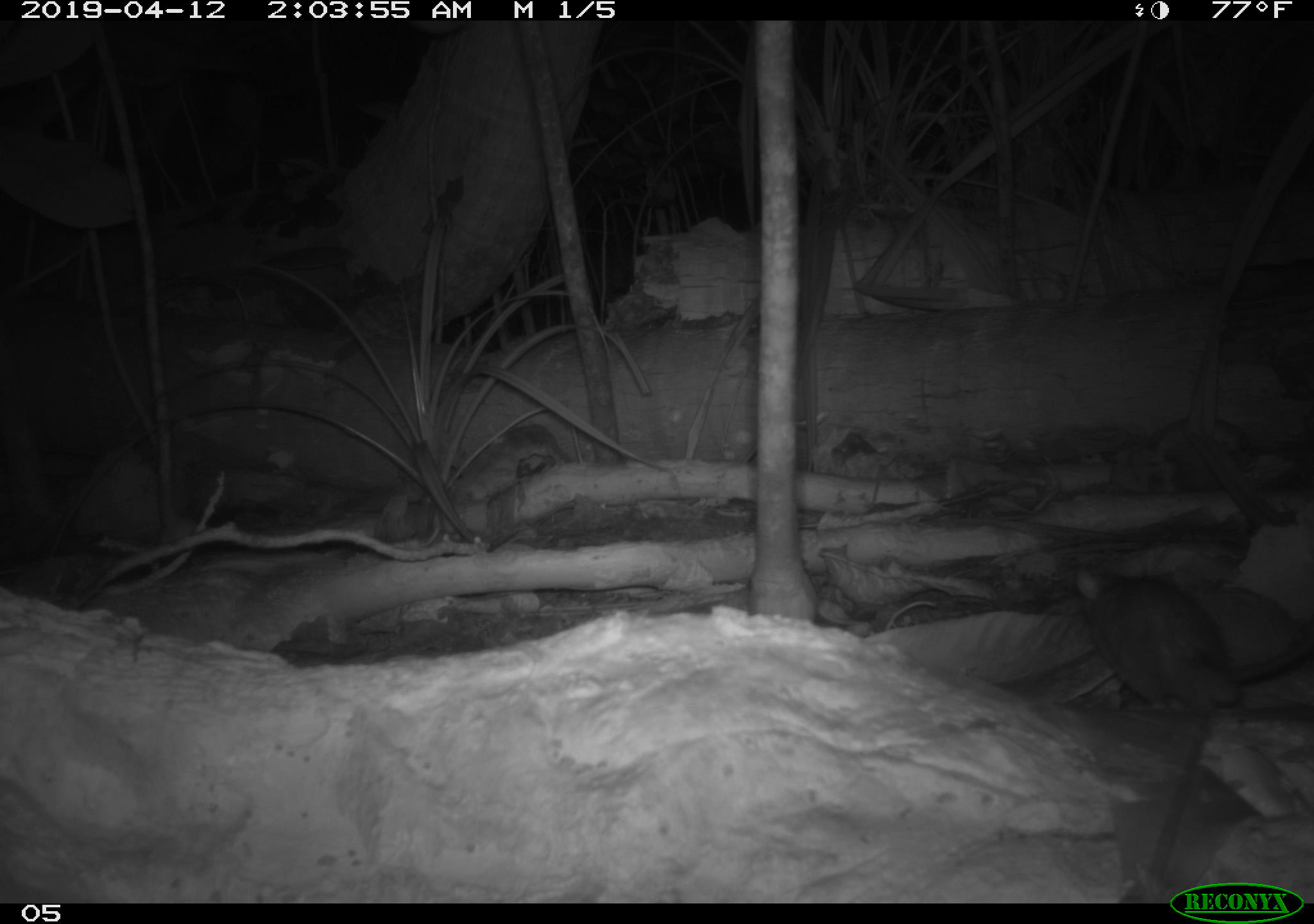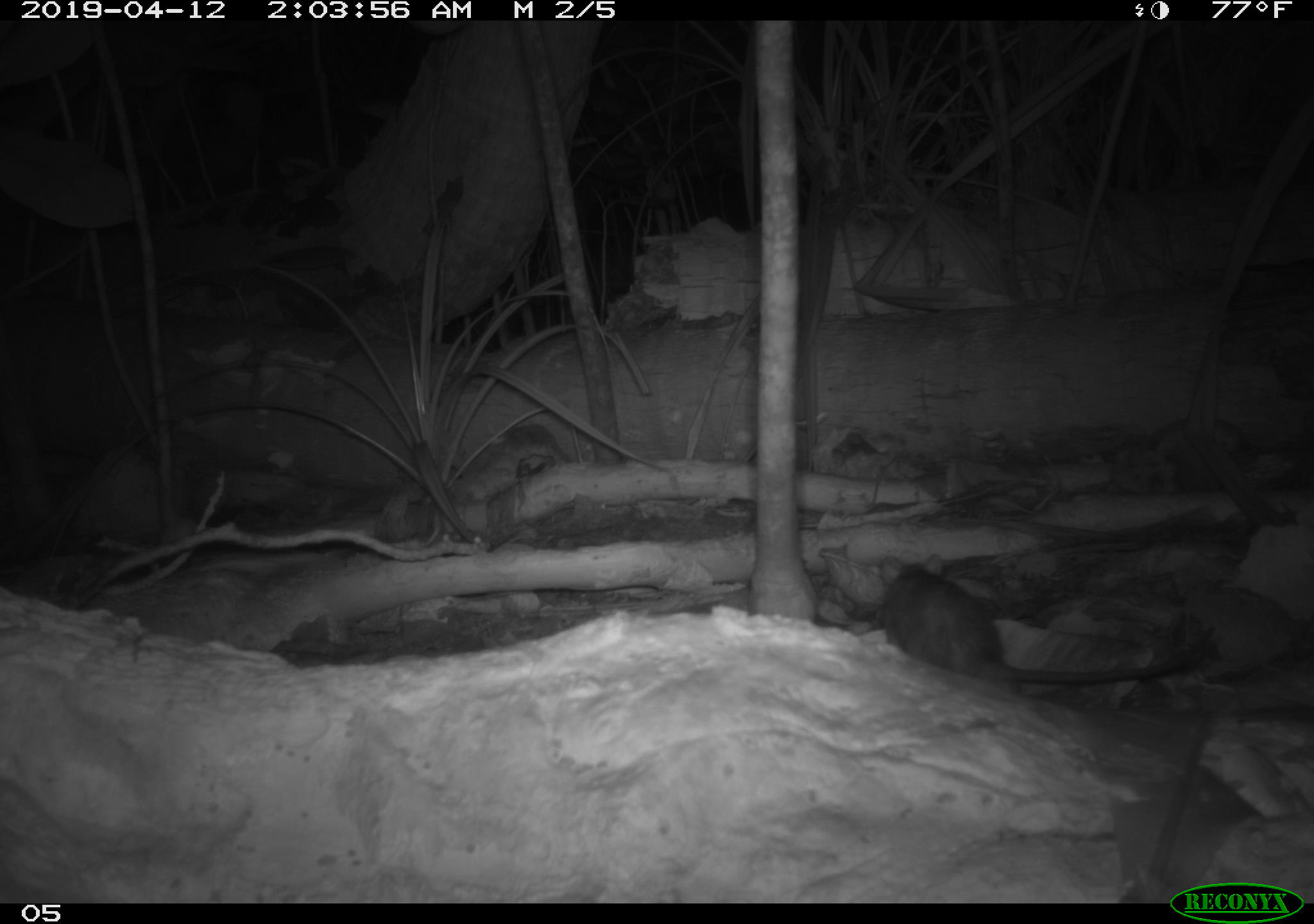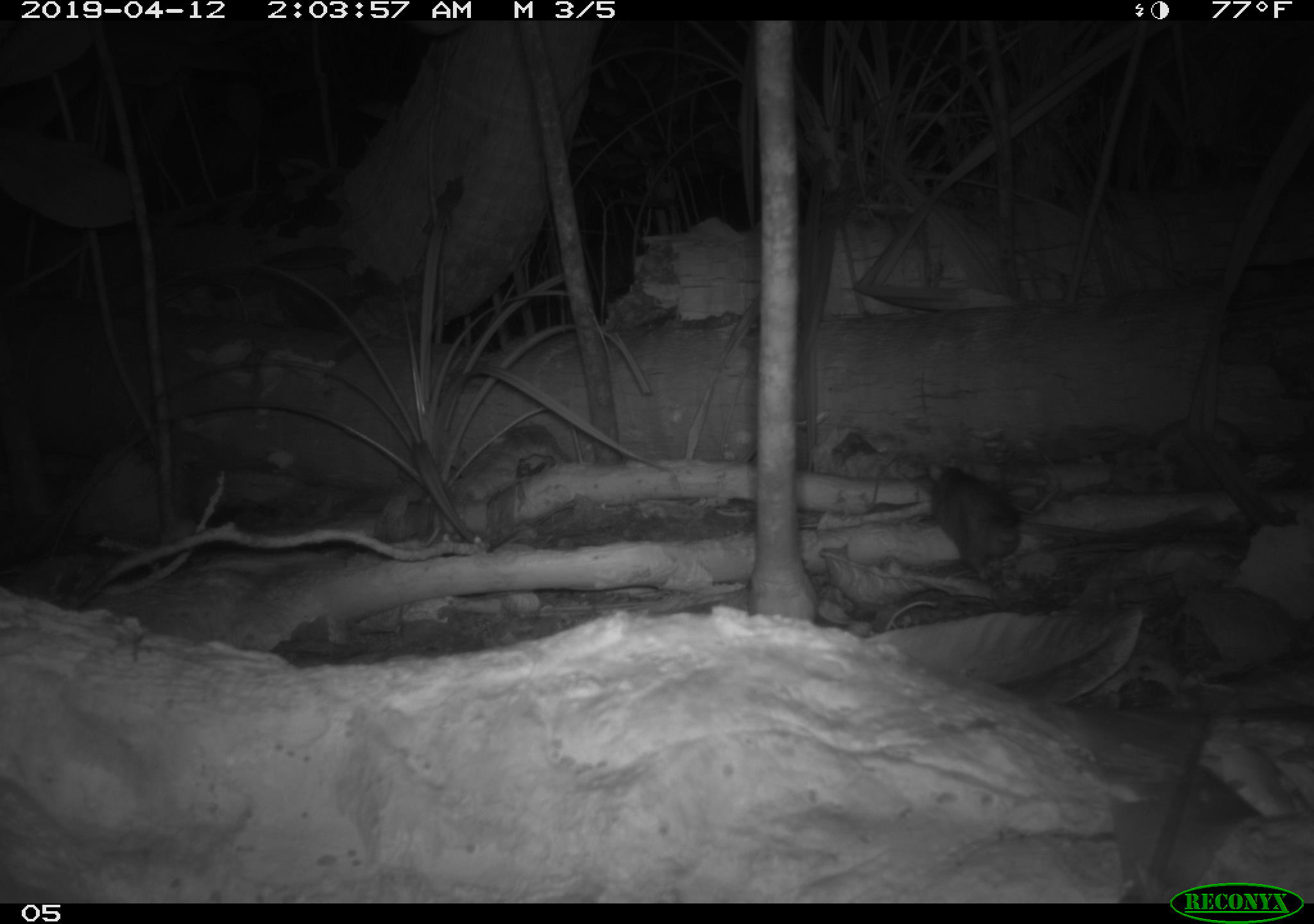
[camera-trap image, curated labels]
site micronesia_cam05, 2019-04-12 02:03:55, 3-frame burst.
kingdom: Animalia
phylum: Chordata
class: Mammalia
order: Rodentia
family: Muridae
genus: Rattus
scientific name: Rattus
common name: rat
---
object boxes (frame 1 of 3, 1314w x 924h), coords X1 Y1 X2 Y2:
rat: 1065 555 1247 864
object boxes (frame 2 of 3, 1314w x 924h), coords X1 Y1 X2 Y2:
rat: 873 562 1192 695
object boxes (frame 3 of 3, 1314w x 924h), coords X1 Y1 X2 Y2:
rat: 917 462 1027 584